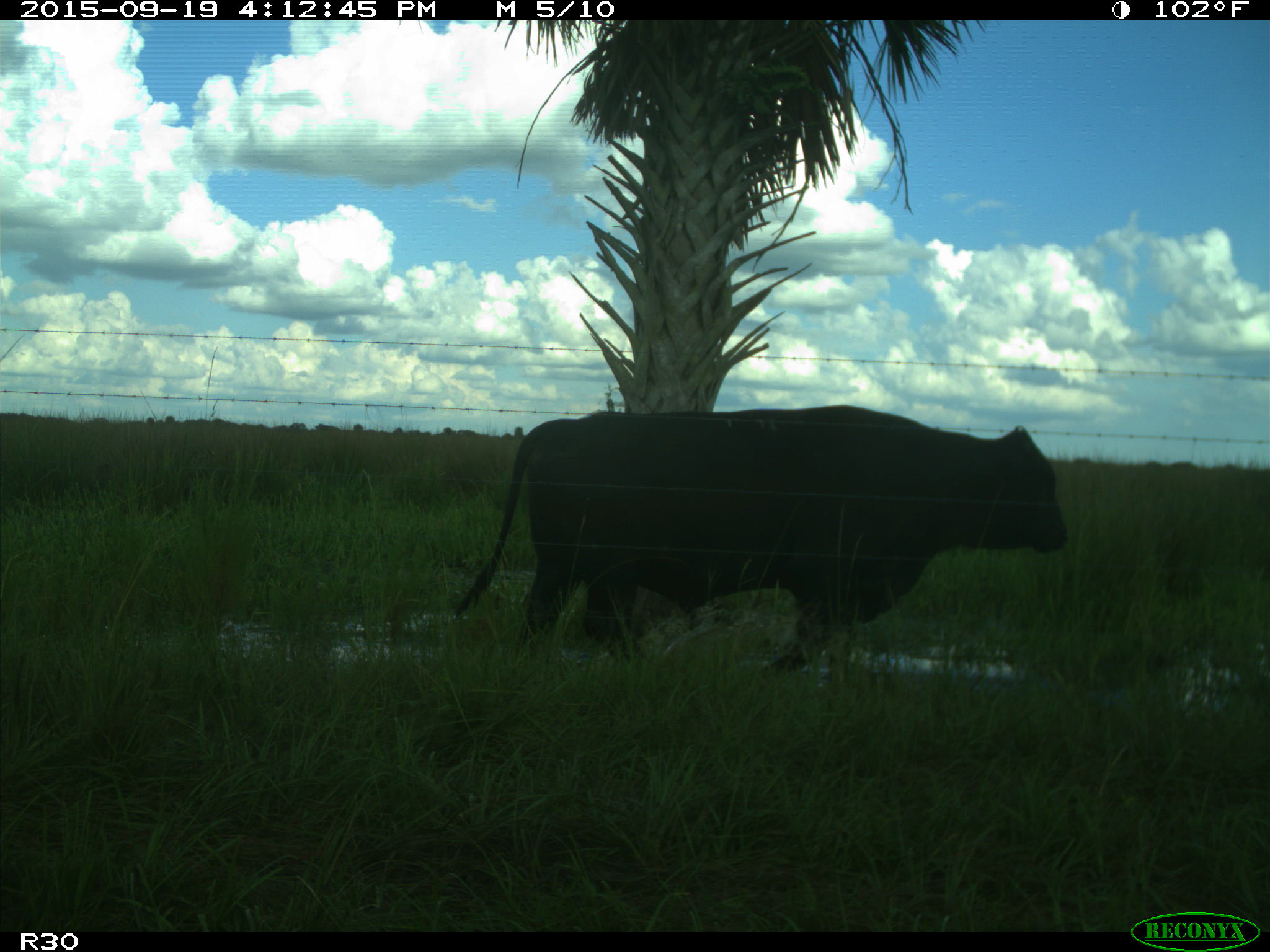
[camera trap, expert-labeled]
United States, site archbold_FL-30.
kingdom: Animalia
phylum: Chordata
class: Mammalia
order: Artiodactyla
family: Bovidae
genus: Bos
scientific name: Bos taurus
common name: domestic cow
Bos taurus (domestic cow).